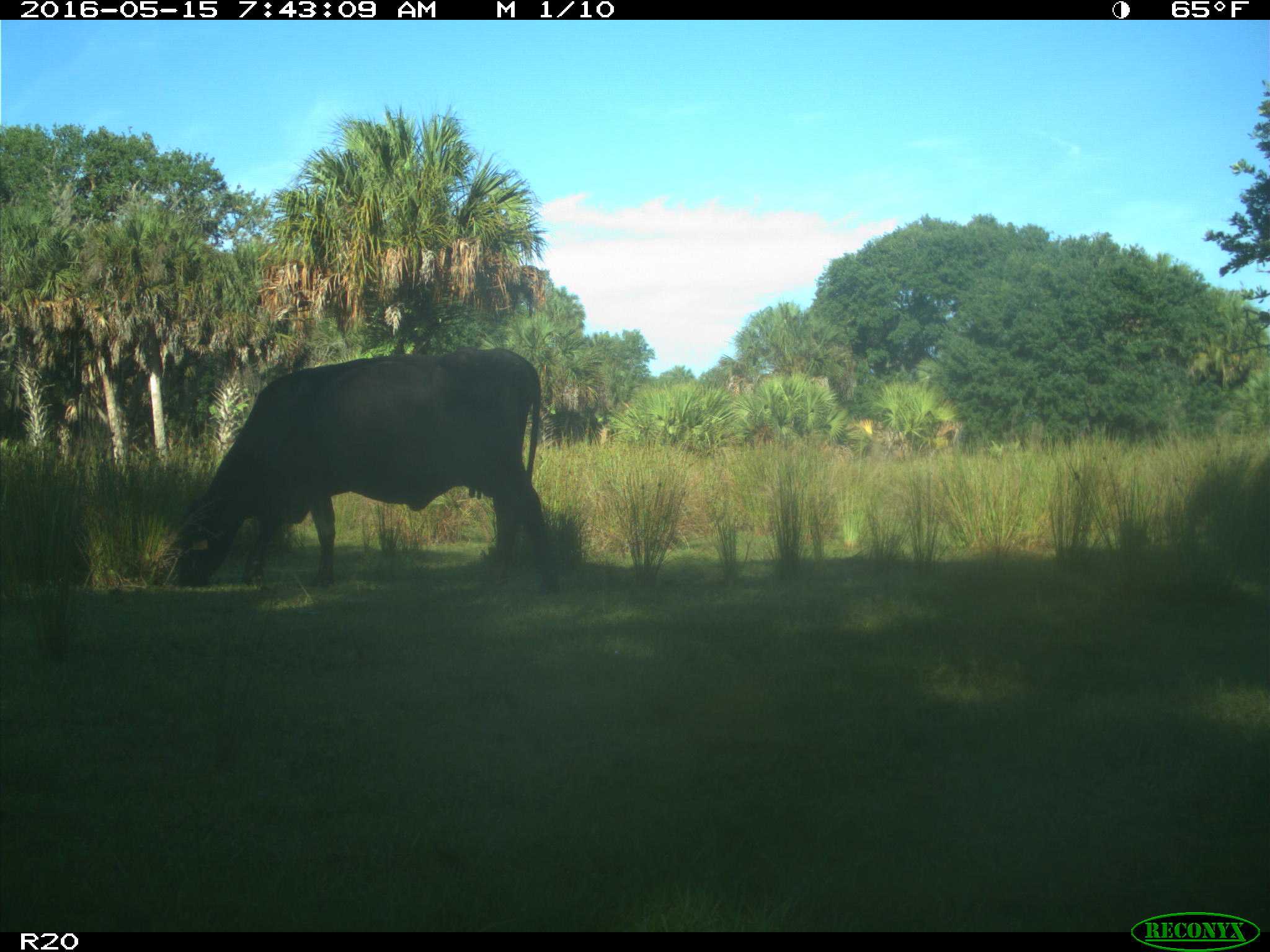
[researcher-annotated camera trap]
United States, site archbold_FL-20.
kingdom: Animalia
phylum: Chordata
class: Mammalia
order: Artiodactyla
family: Bovidae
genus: Bos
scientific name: Bos taurus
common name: domestic cow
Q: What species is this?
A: Bos taurus (domestic cow).